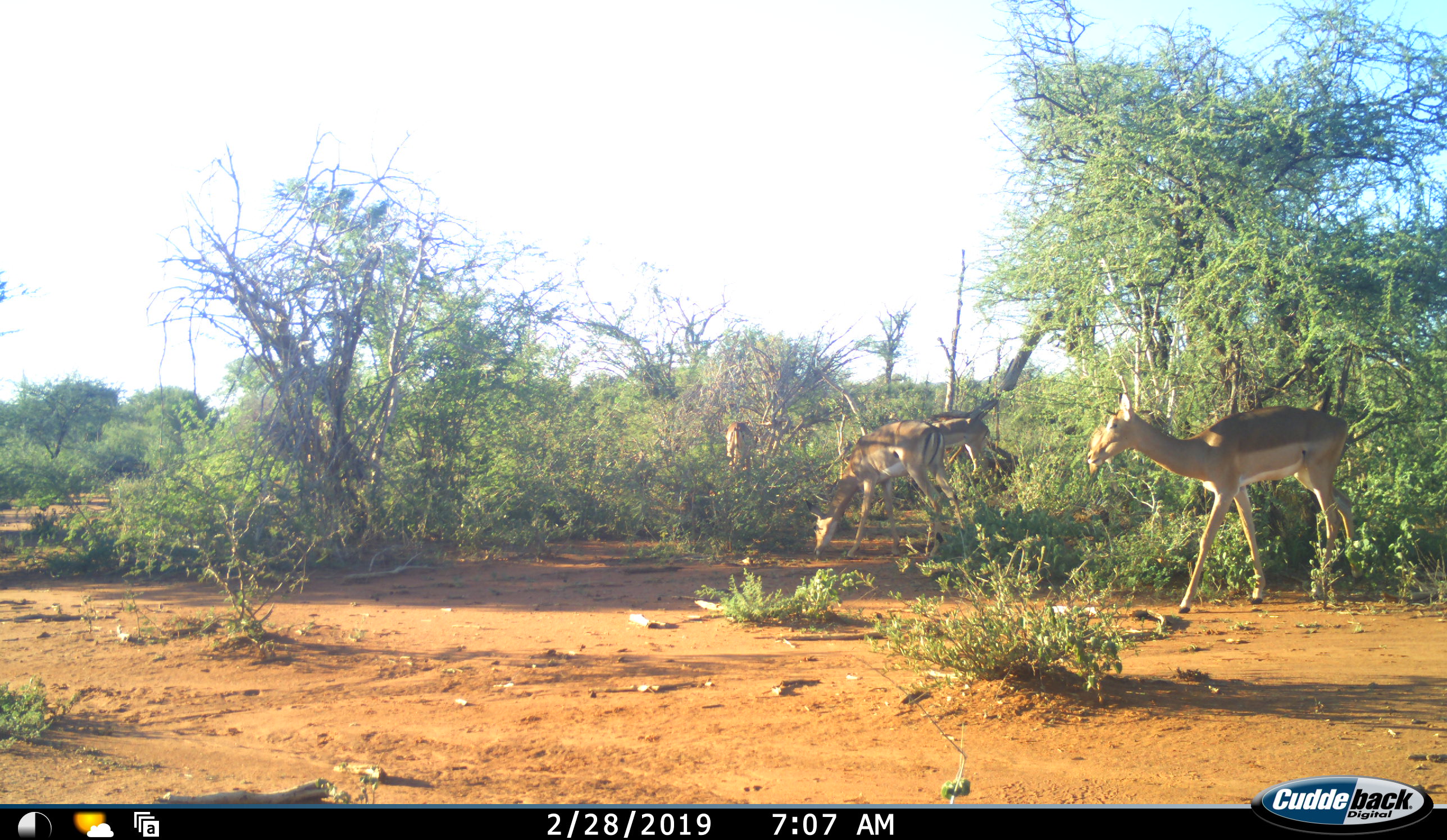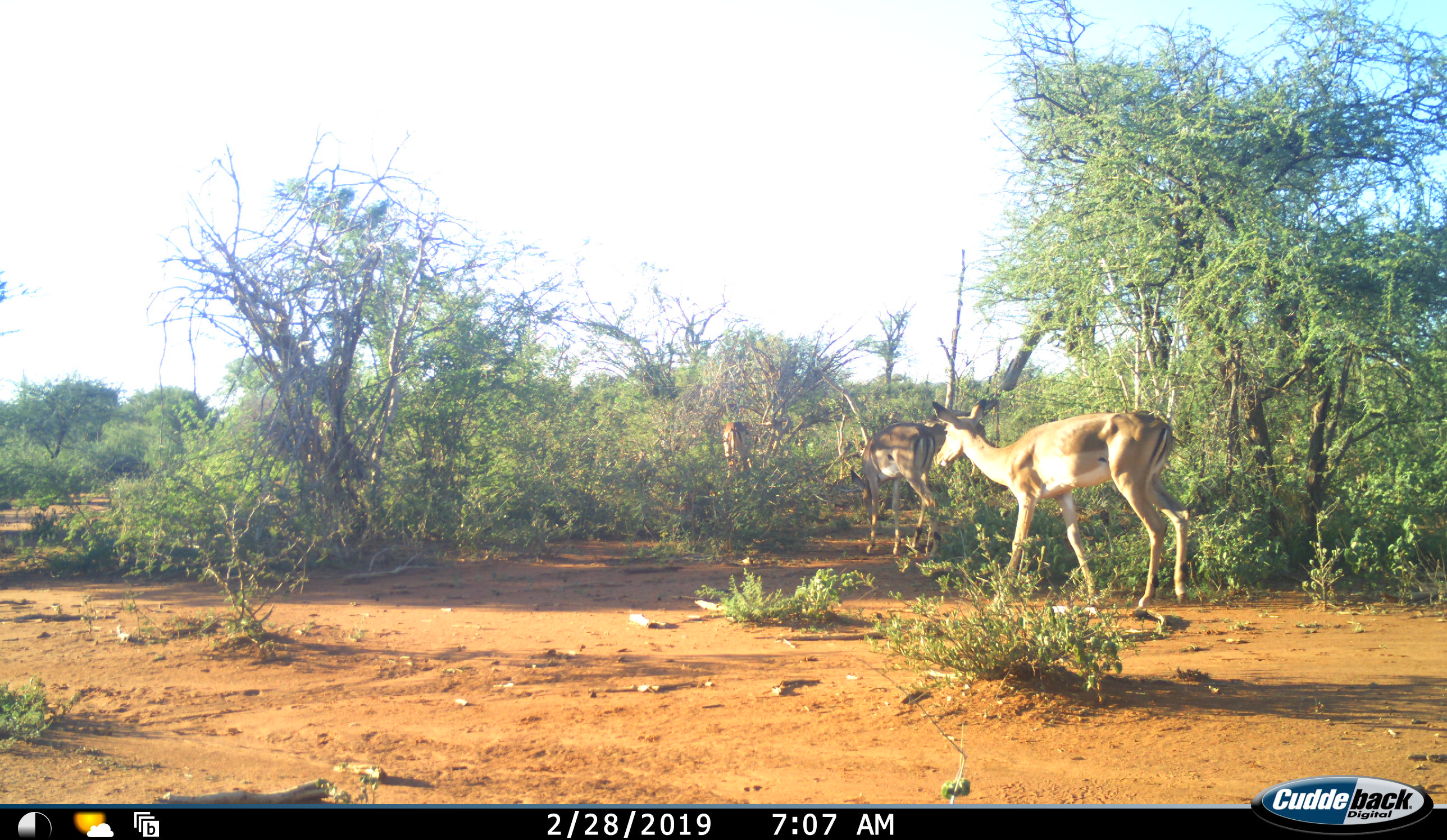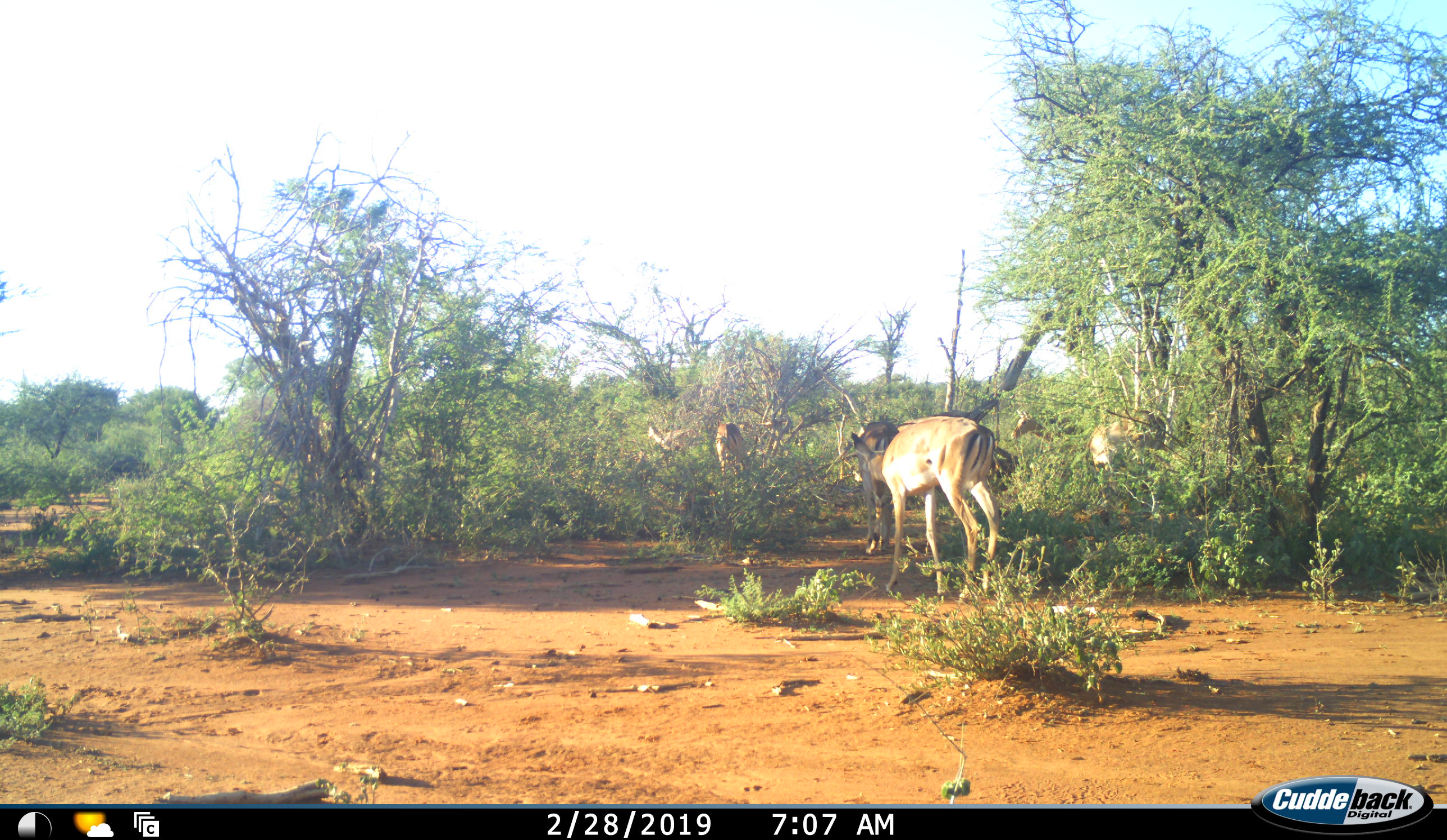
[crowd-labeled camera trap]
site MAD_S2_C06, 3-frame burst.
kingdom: Animalia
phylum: Chordata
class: Mammalia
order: Artiodactyla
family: Bovidae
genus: Aepyceros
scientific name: Aepyceros melampus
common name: impala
Impala (Aepyceros melampus), count 4. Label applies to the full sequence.